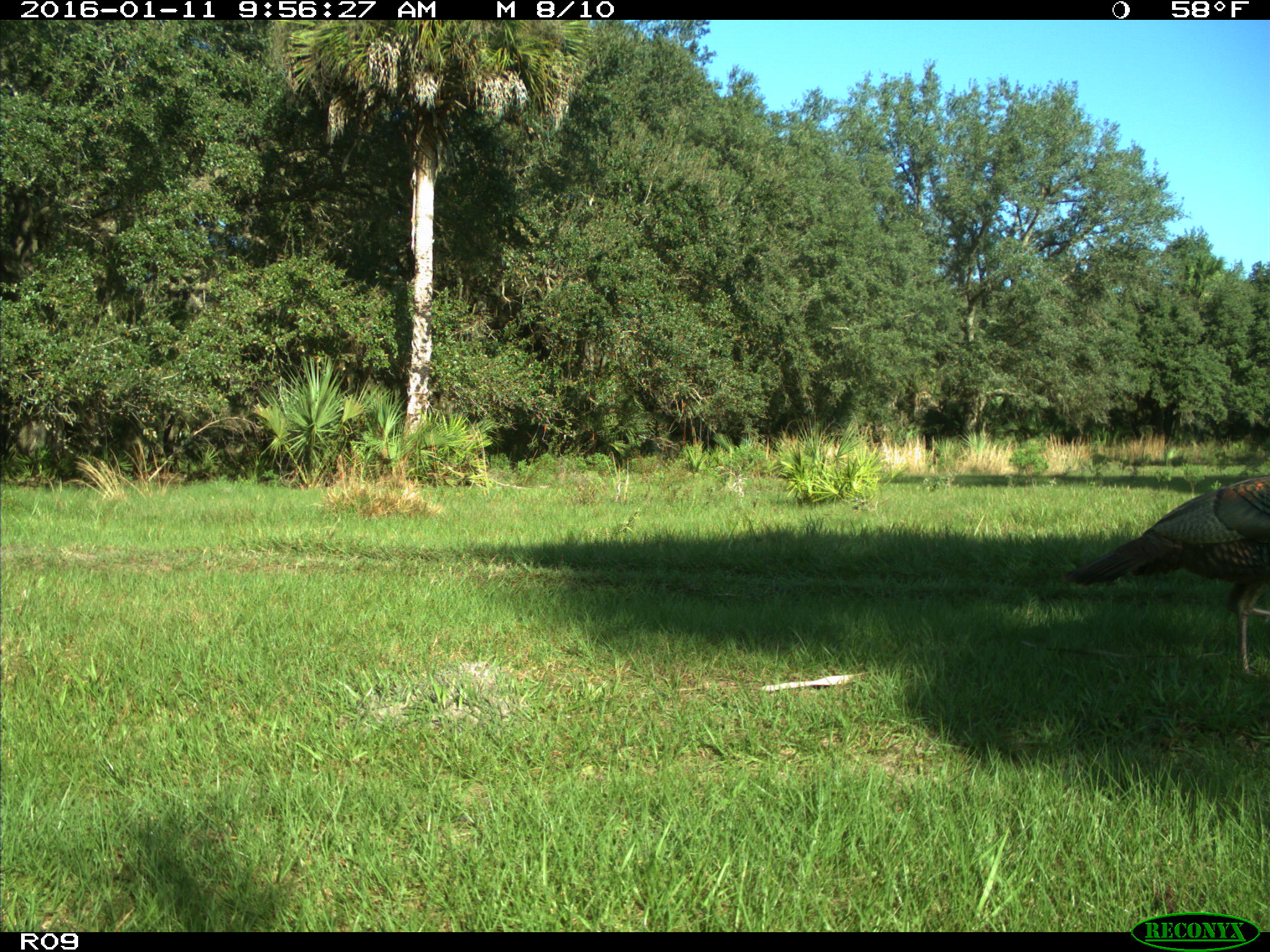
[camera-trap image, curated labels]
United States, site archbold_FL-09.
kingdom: Animalia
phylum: Chordata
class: Aves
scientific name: Aves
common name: birds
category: unidentified bird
Unidentified bird (birds) (Aves).